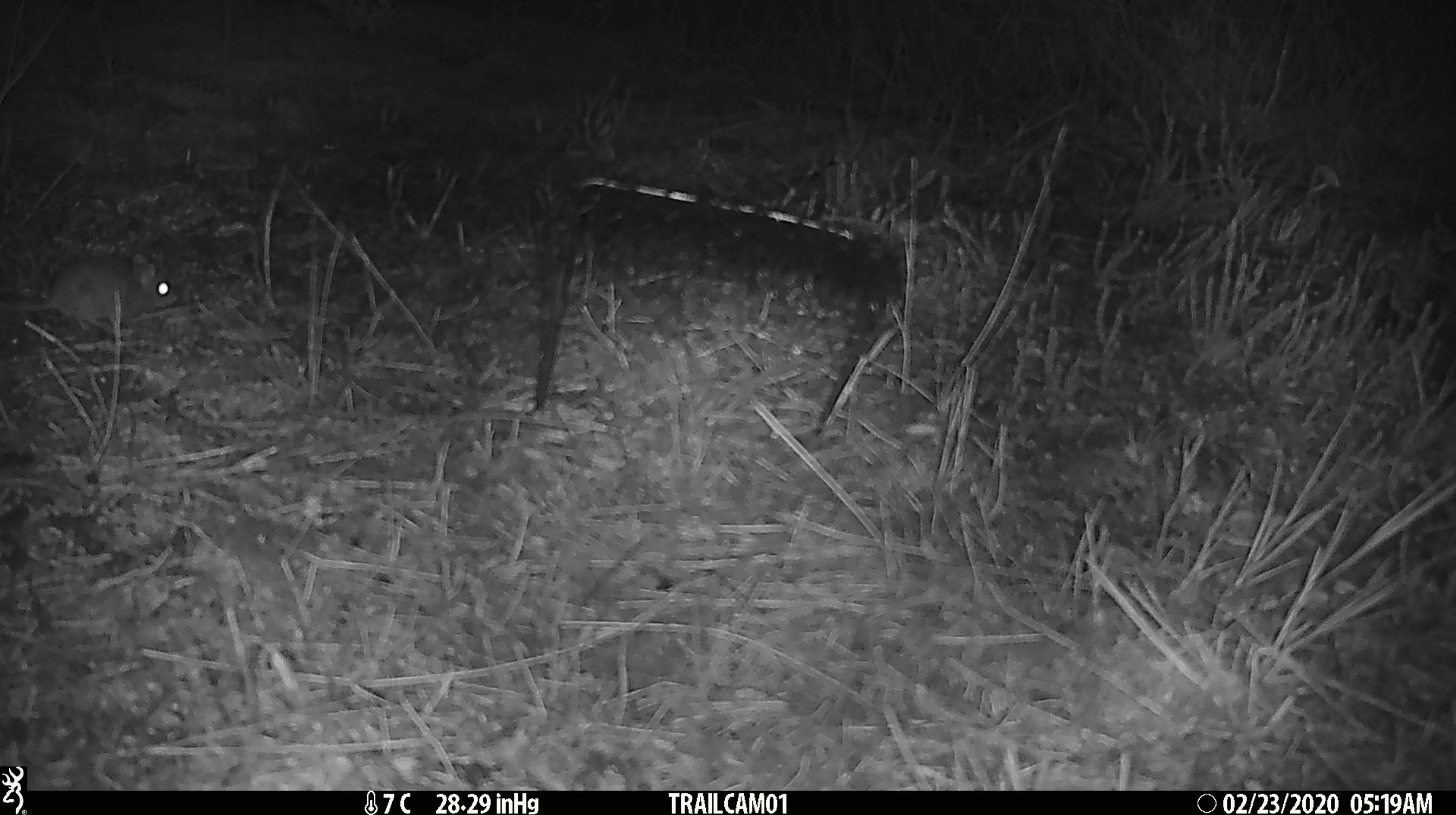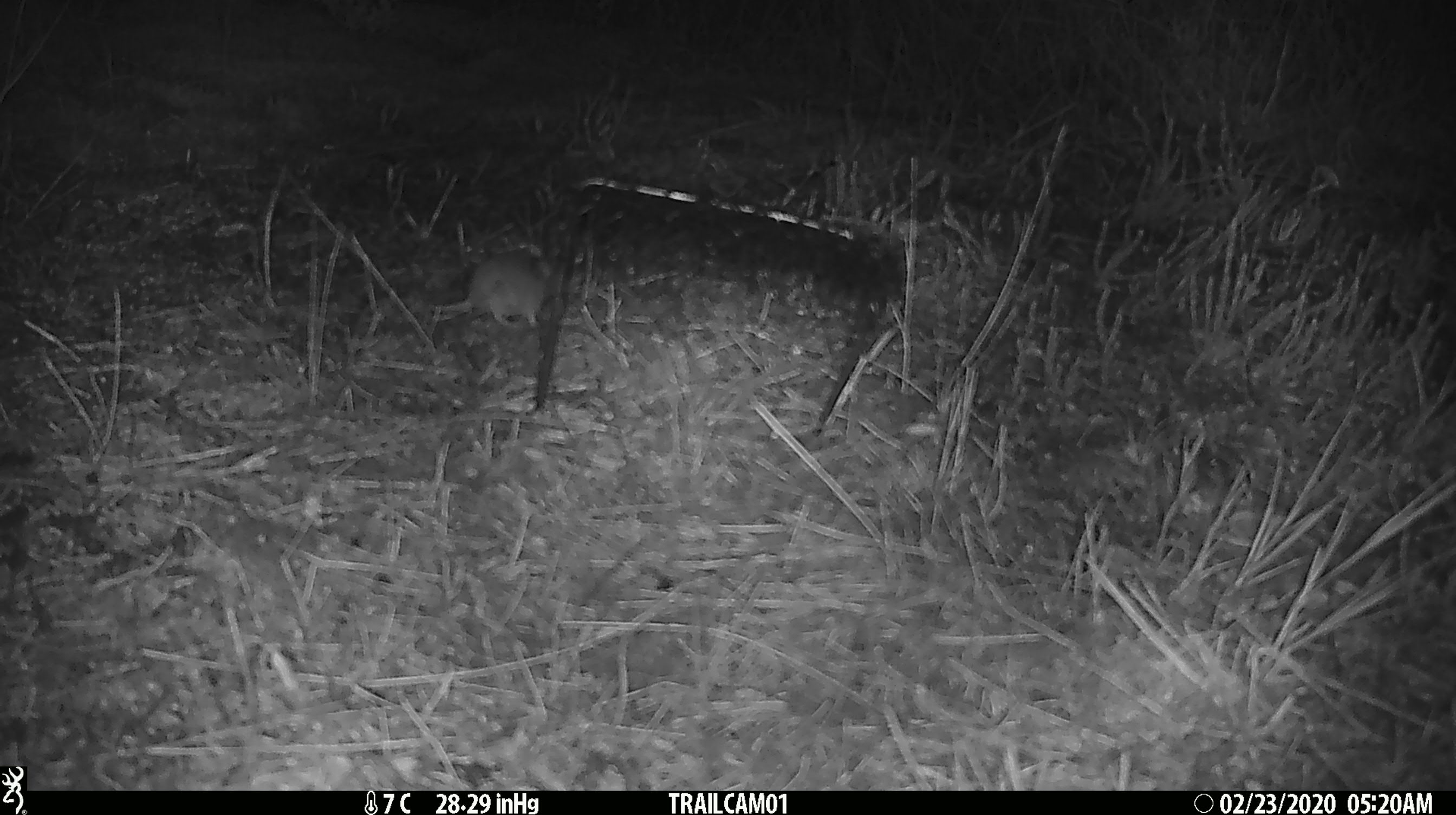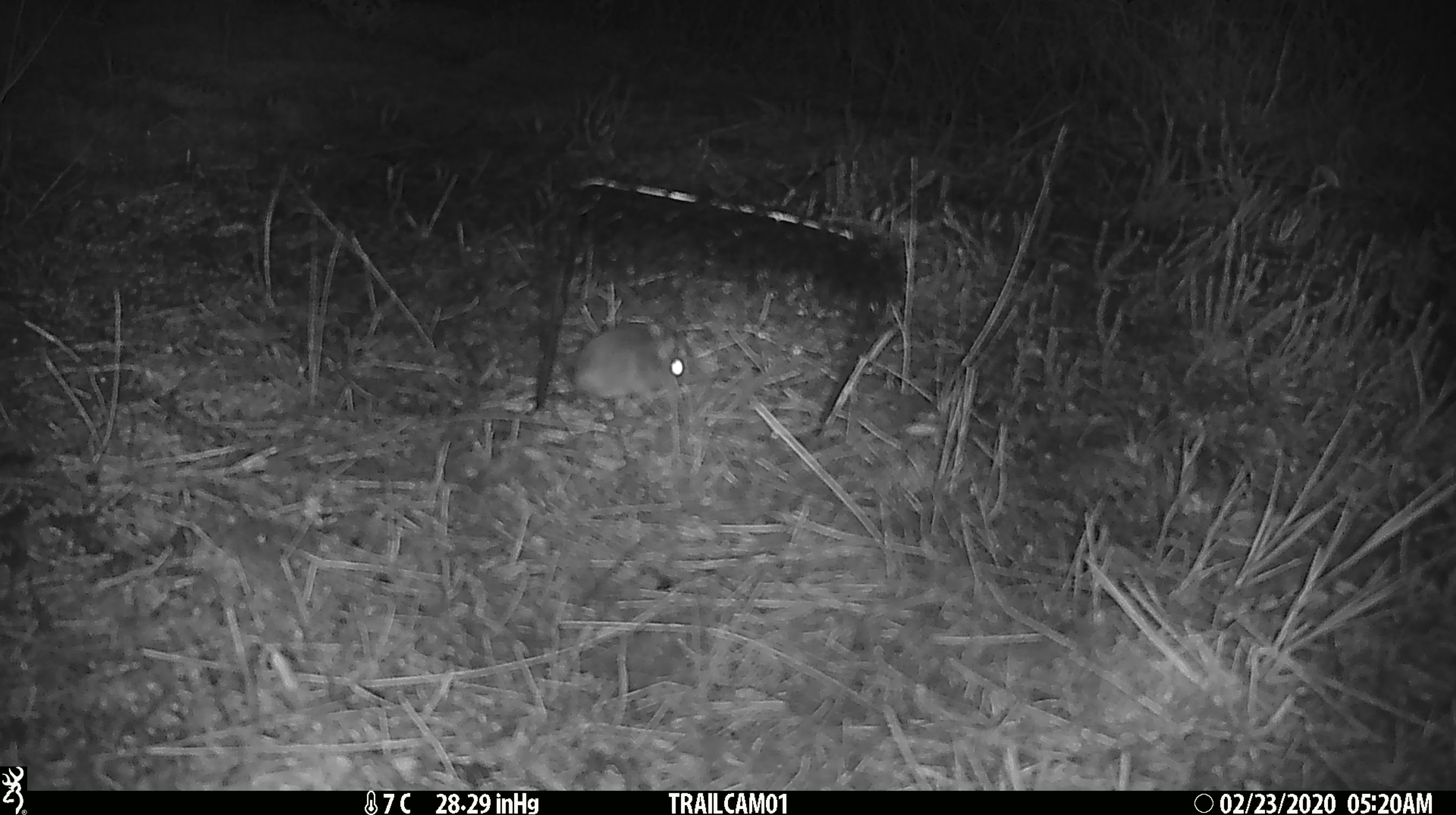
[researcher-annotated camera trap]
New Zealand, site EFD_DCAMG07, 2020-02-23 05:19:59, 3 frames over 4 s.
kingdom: Animalia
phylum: Chordata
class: Mammalia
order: Rodentia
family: Muridae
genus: Mus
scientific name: Mus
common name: mouse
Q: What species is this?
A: Mouse (Mus).